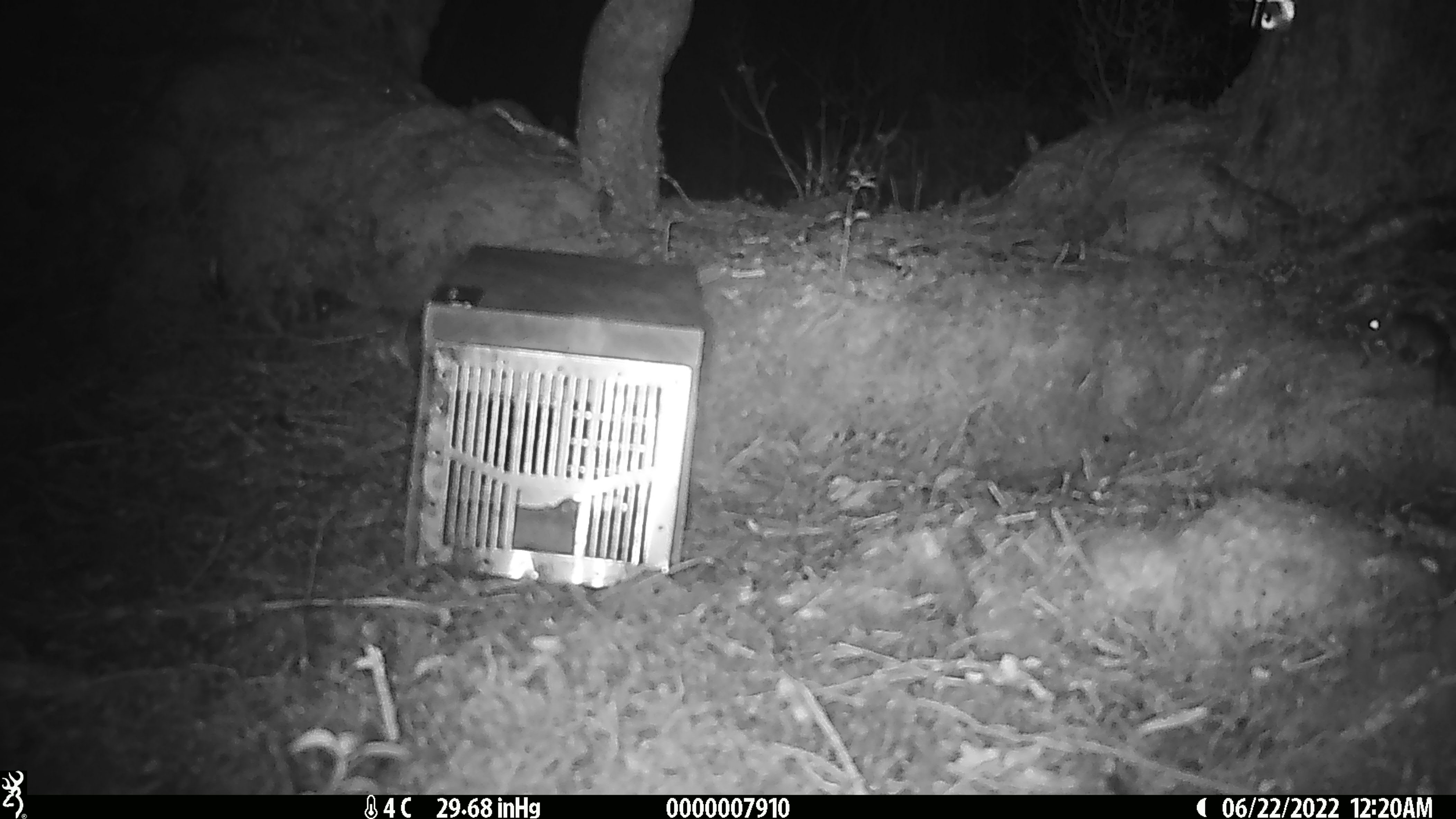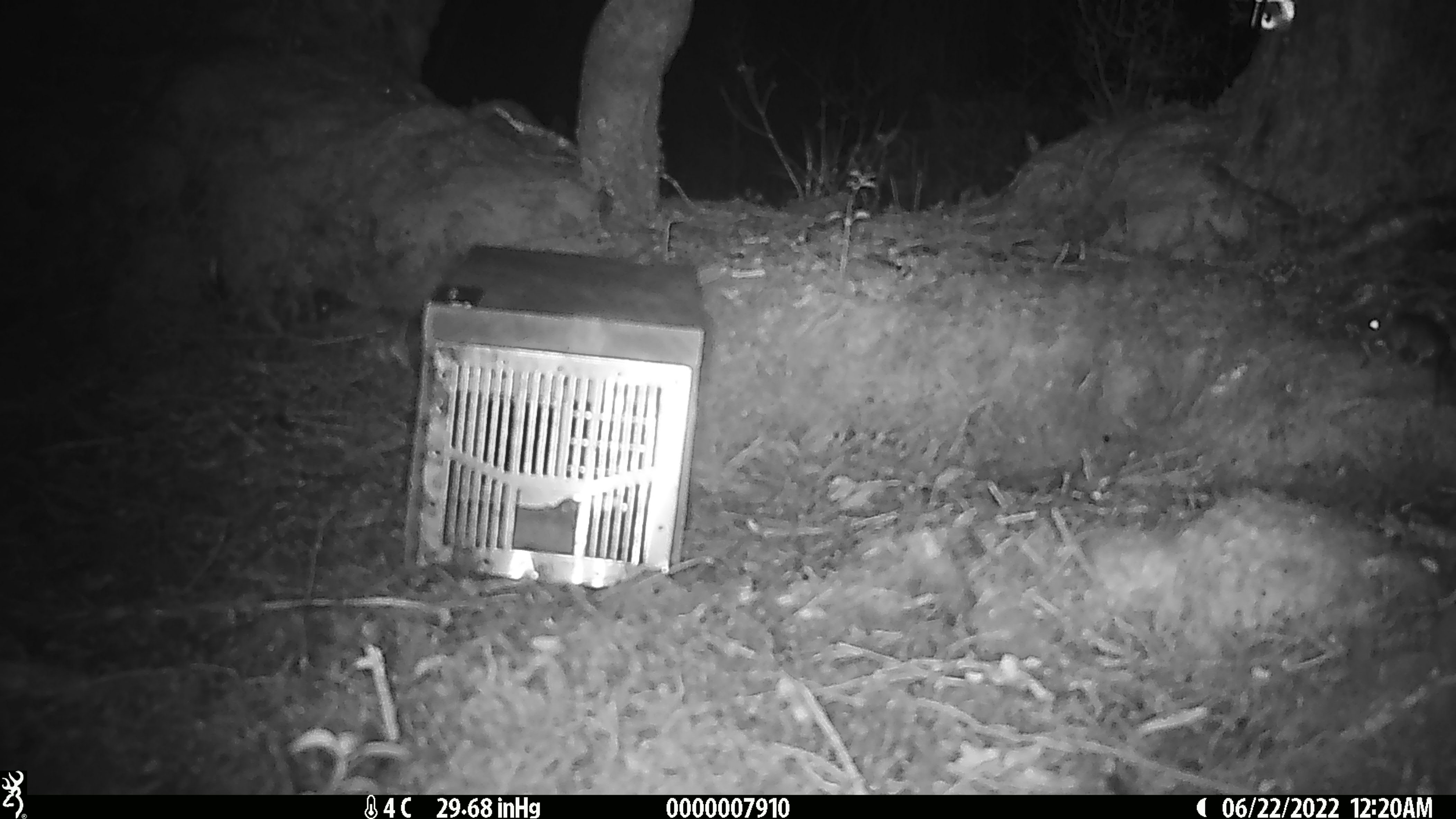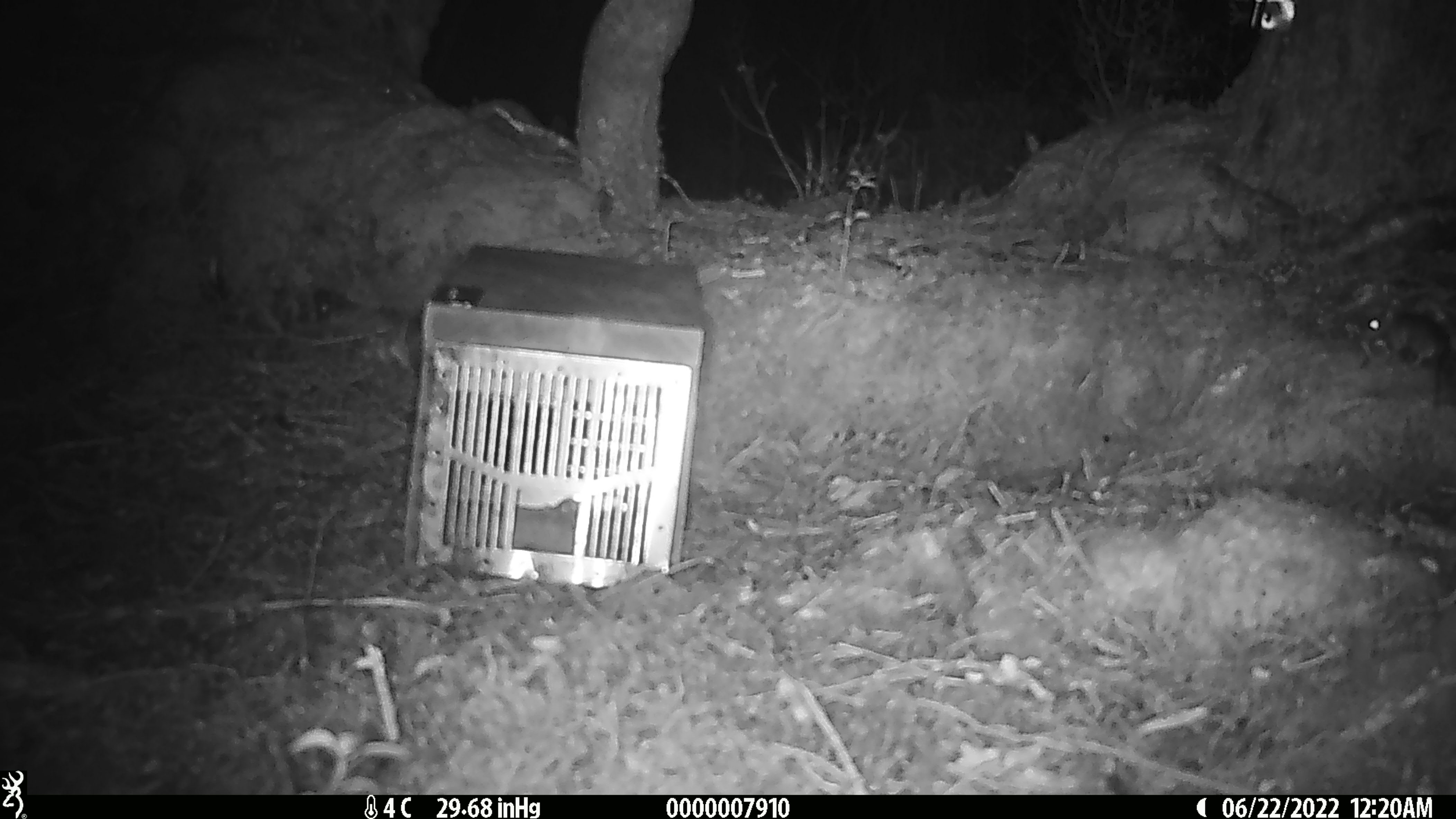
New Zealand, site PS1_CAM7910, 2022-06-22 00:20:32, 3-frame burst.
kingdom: Animalia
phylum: Chordata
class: Mammalia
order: Rodentia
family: Muridae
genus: Mus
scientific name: Mus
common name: mouse